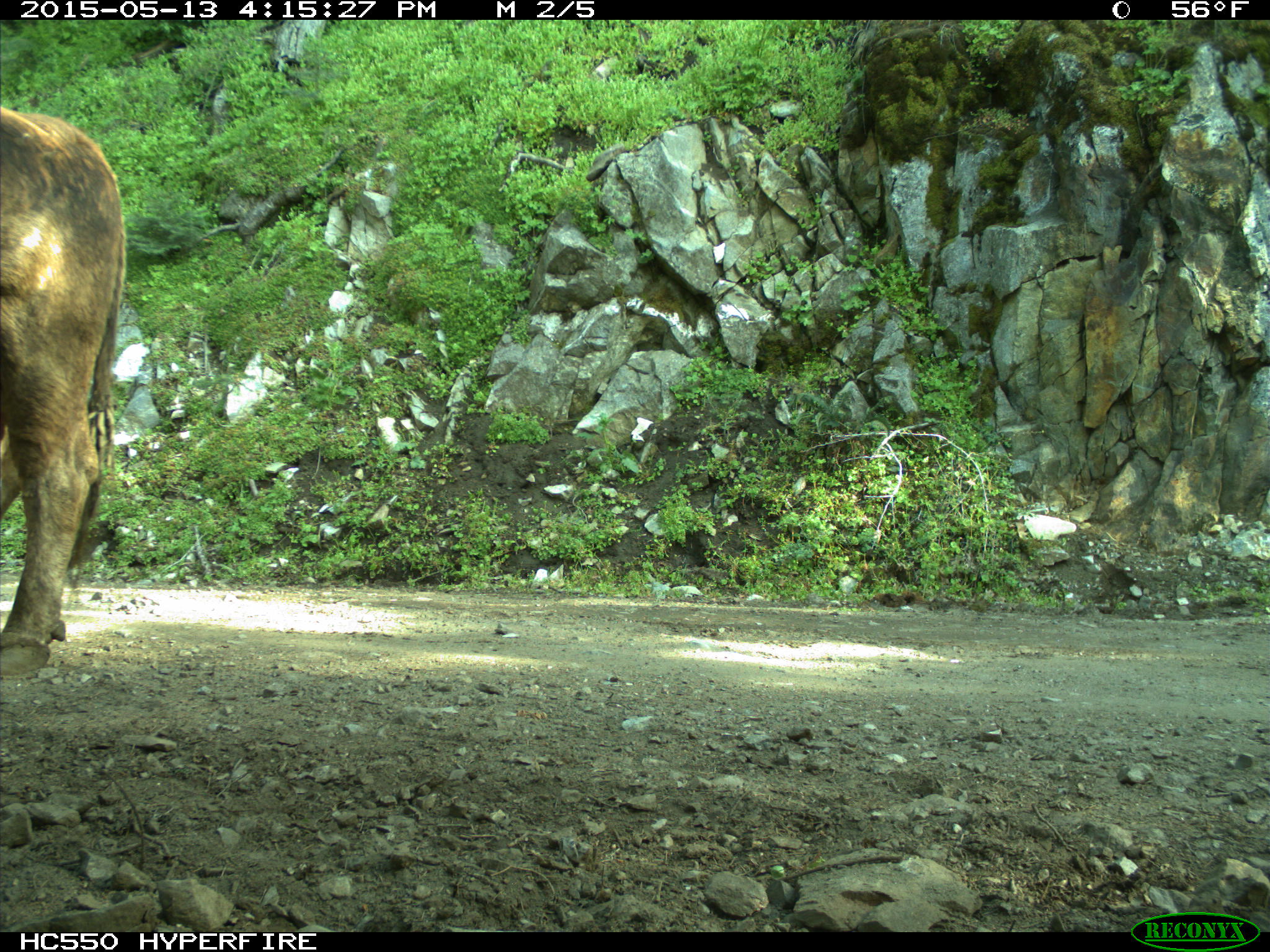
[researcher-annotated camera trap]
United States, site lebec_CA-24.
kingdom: Animalia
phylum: Chordata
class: Mammalia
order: Artiodactyla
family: Bovidae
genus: Bos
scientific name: Bos taurus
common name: domestic cow